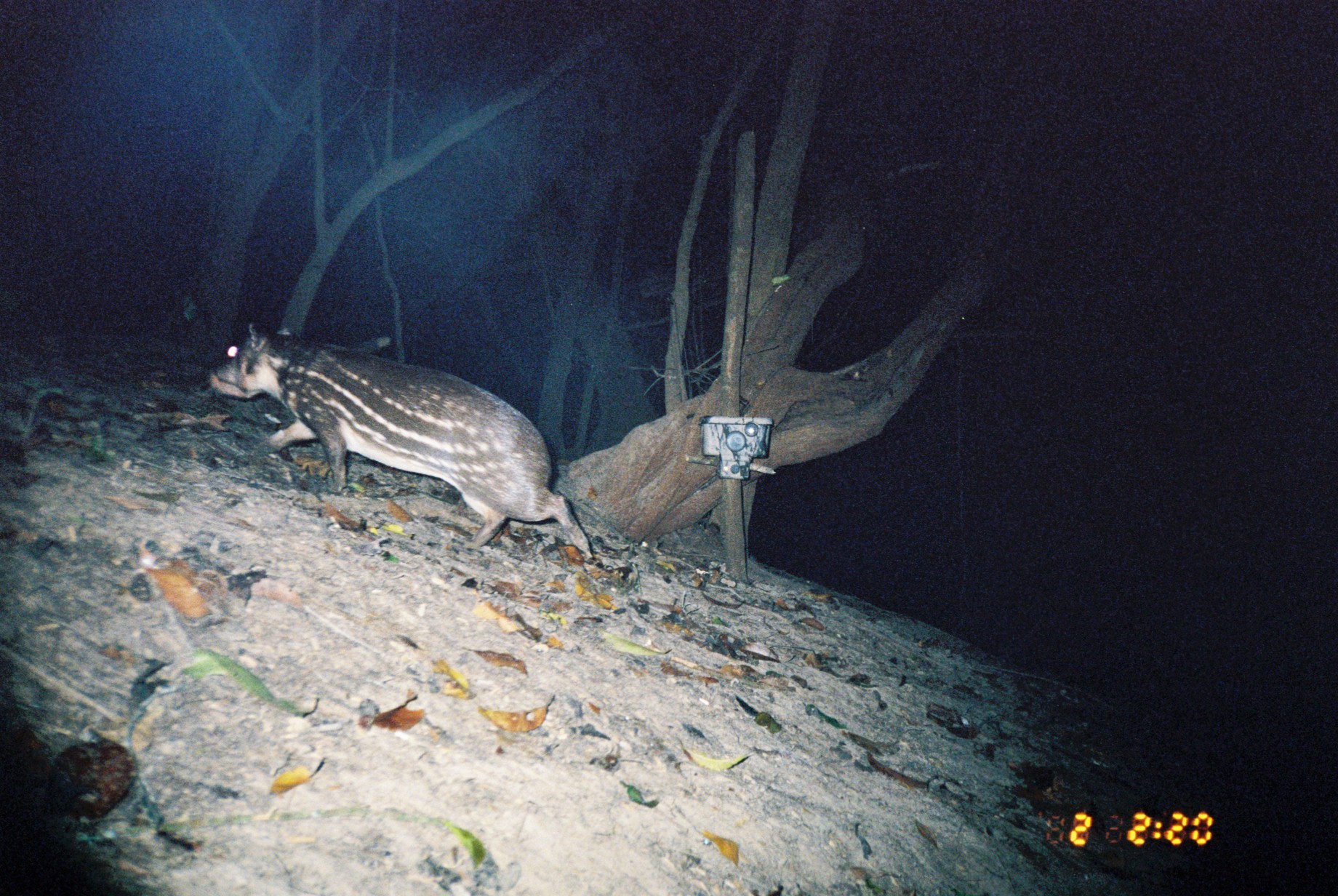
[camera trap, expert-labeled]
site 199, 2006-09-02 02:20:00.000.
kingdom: Animalia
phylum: Chordata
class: Mammalia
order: Rodentia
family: Cuniculidae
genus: Cuniculus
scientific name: Cuniculus paca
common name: spotted paca